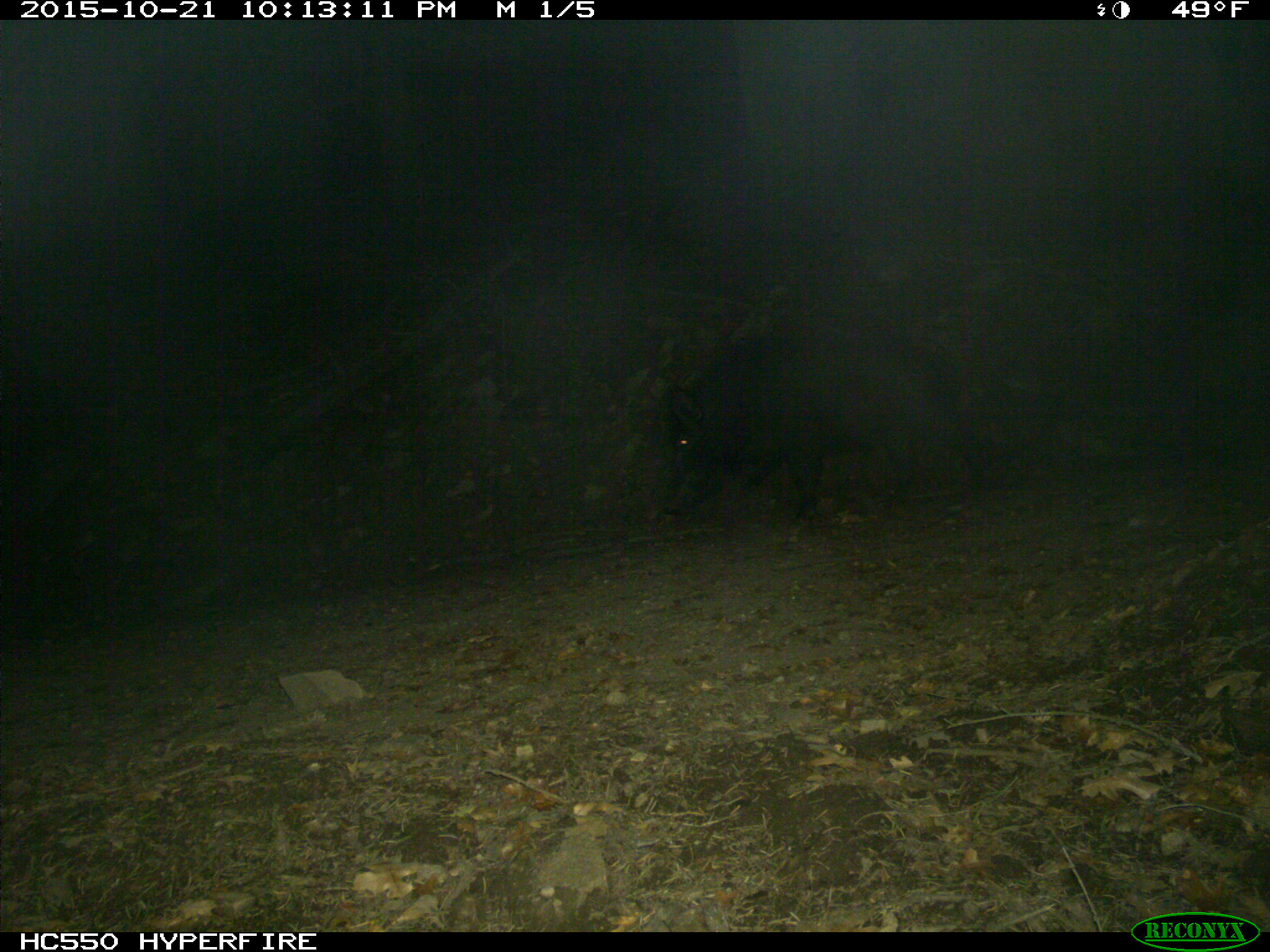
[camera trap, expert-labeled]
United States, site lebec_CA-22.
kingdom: Animalia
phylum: Chordata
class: Mammalia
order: Artiodactyla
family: Suidae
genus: Sus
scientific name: Sus scrofa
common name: wild boar